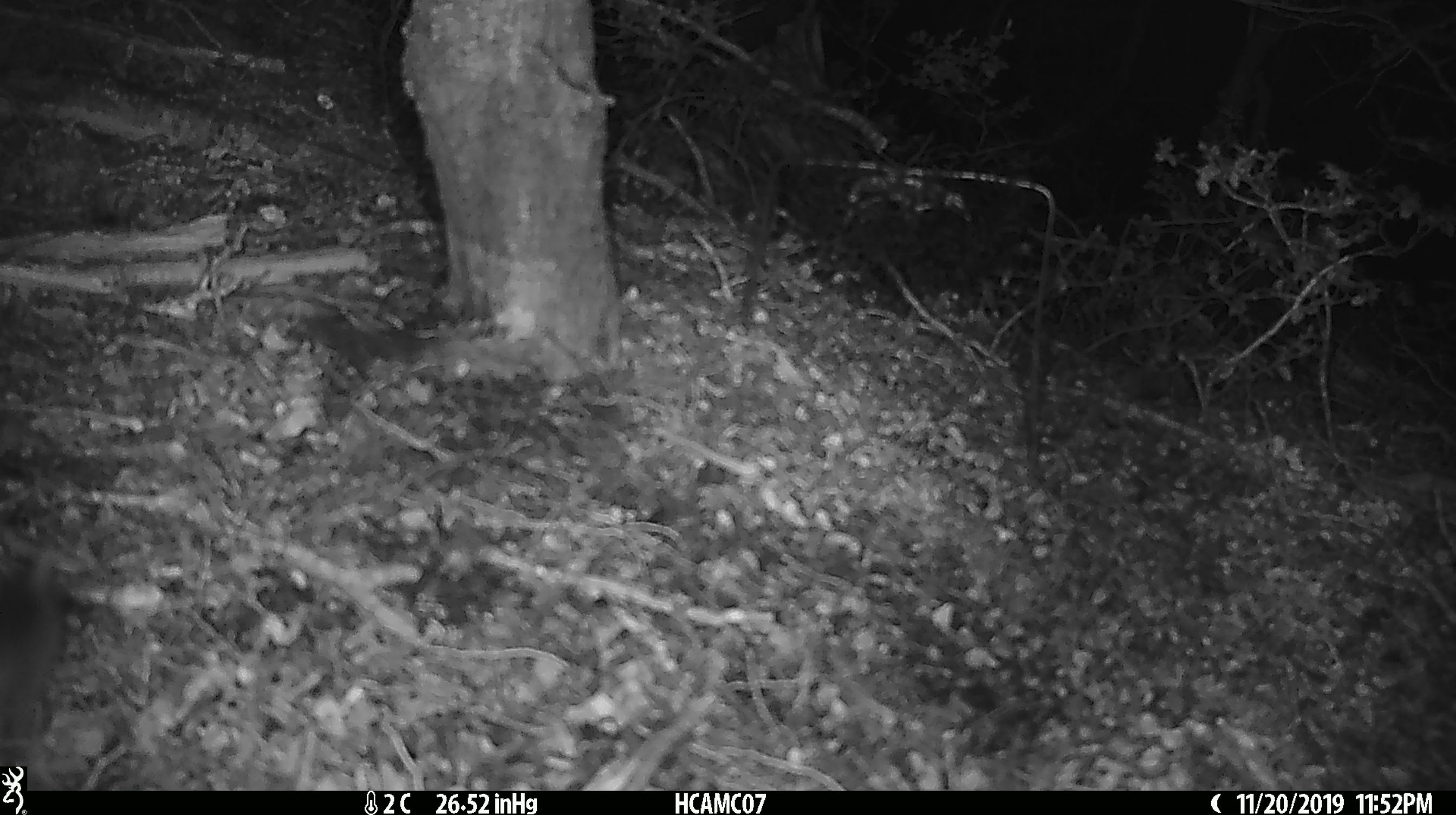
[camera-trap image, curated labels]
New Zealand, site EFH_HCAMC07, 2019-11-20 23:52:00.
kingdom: Animalia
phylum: Chordata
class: Mammalia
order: Rodentia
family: Muridae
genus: Mus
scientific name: Mus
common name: mouse